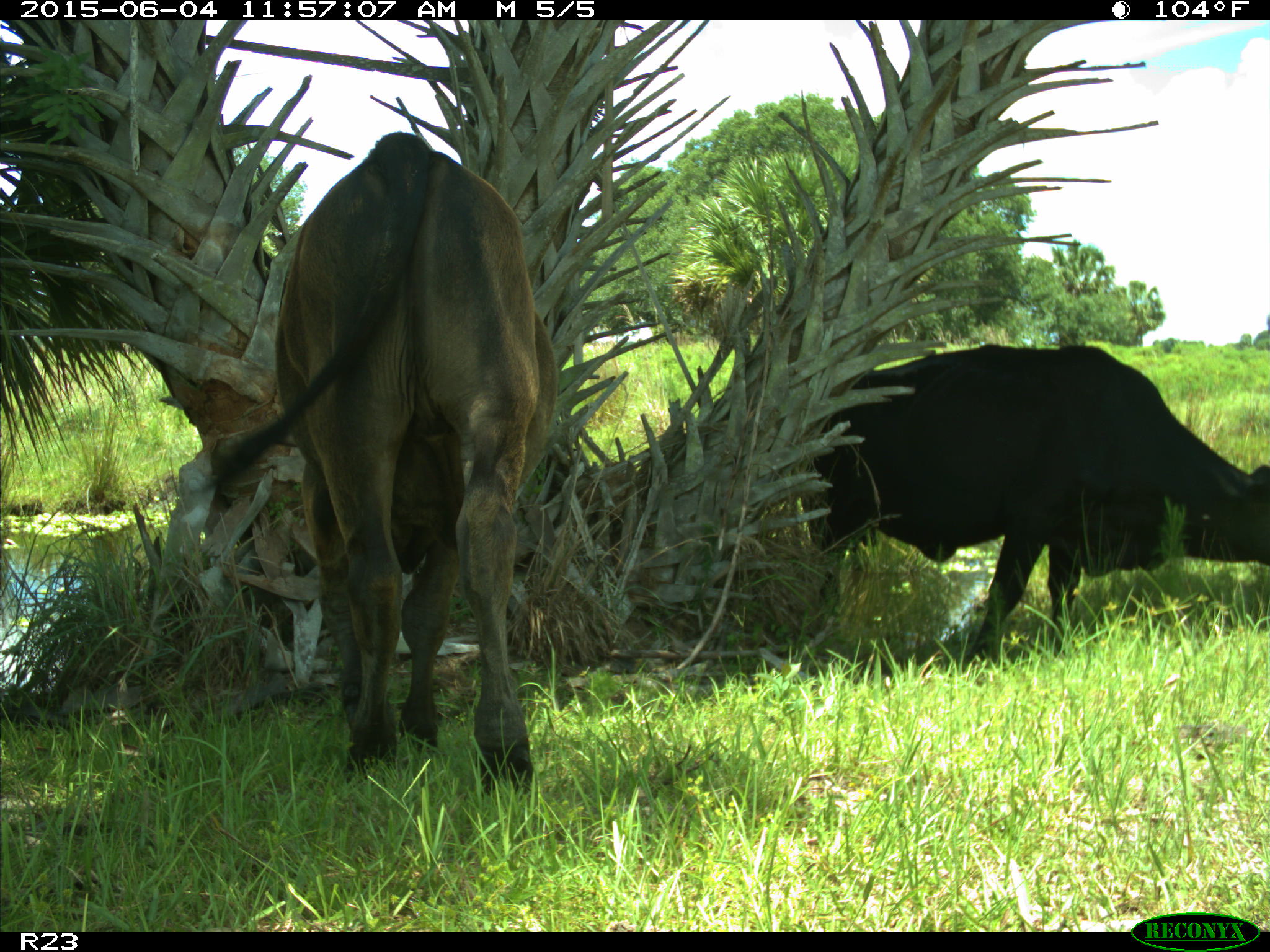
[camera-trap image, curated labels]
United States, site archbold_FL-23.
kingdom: Animalia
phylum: Chordata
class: Mammalia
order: Artiodactyla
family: Bovidae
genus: Bos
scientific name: Bos taurus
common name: domestic cow